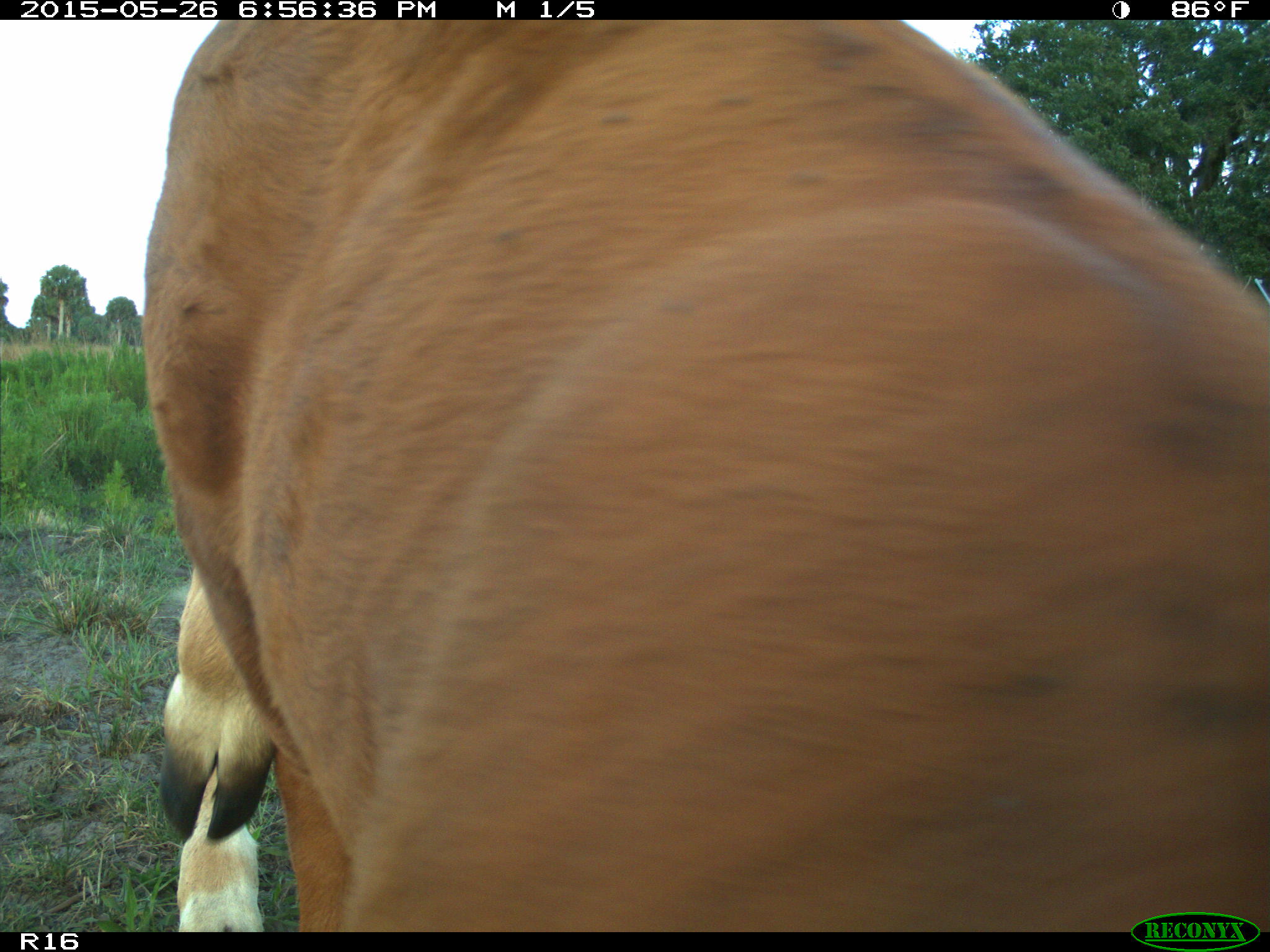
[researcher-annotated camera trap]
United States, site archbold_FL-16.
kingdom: Animalia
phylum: Chordata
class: Mammalia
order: Artiodactyla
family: Bovidae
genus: Bos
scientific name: Bos taurus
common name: domestic cow